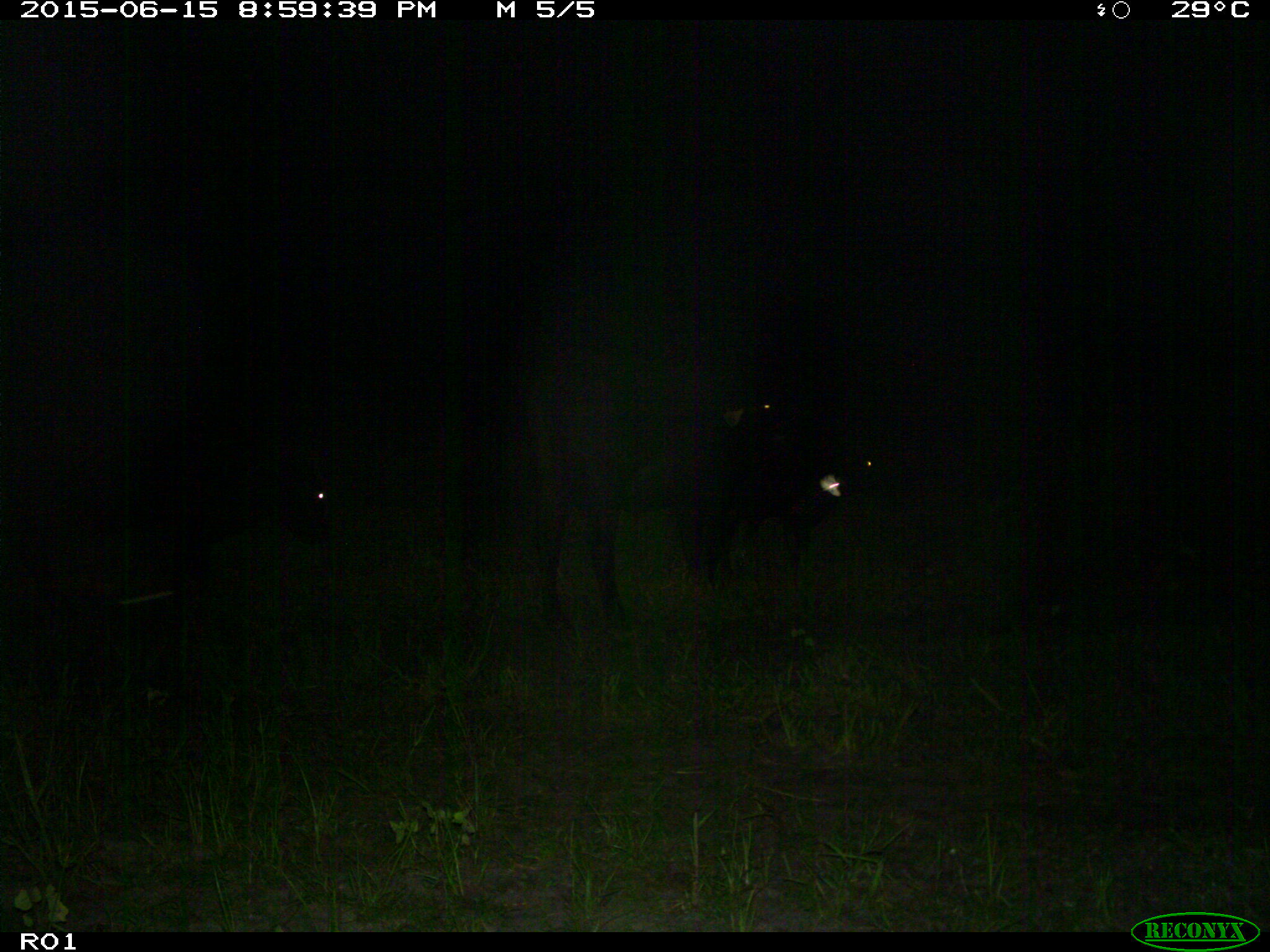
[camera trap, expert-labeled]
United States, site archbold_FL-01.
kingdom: Animalia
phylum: Chordata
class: Mammalia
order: Artiodactyla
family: Bovidae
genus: Bos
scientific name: Bos taurus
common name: domestic cow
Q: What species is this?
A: Bos taurus (domestic cow).